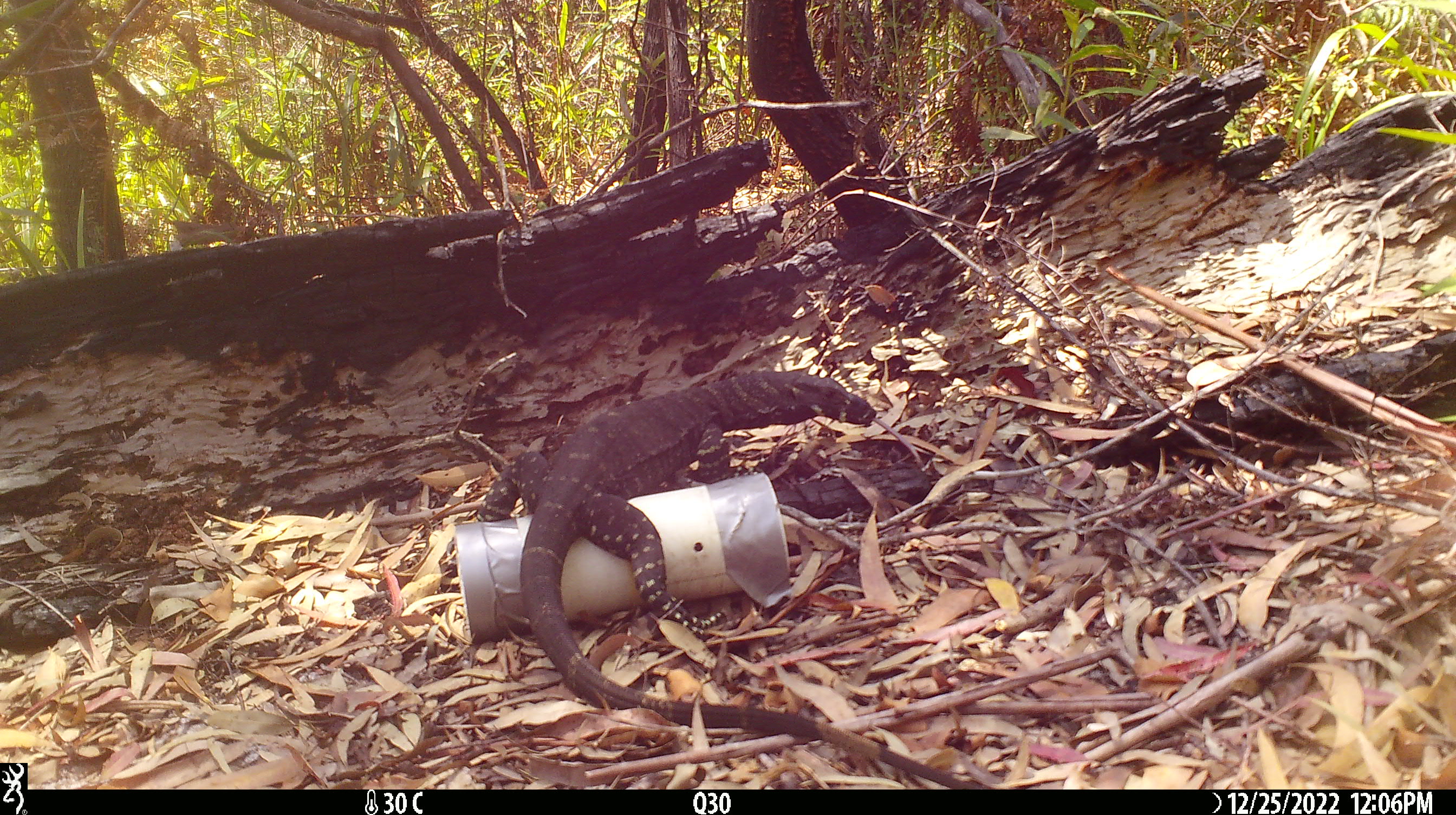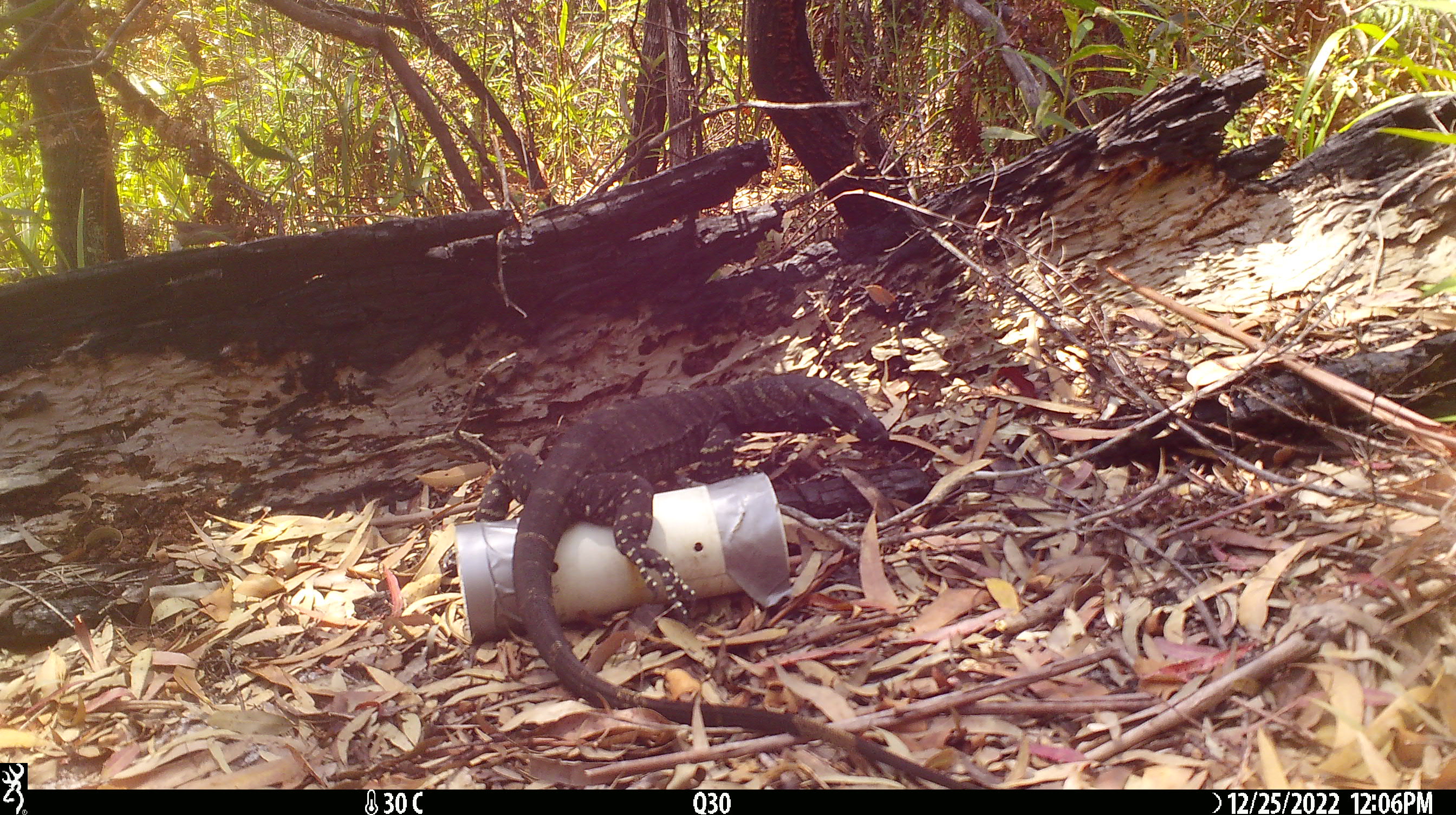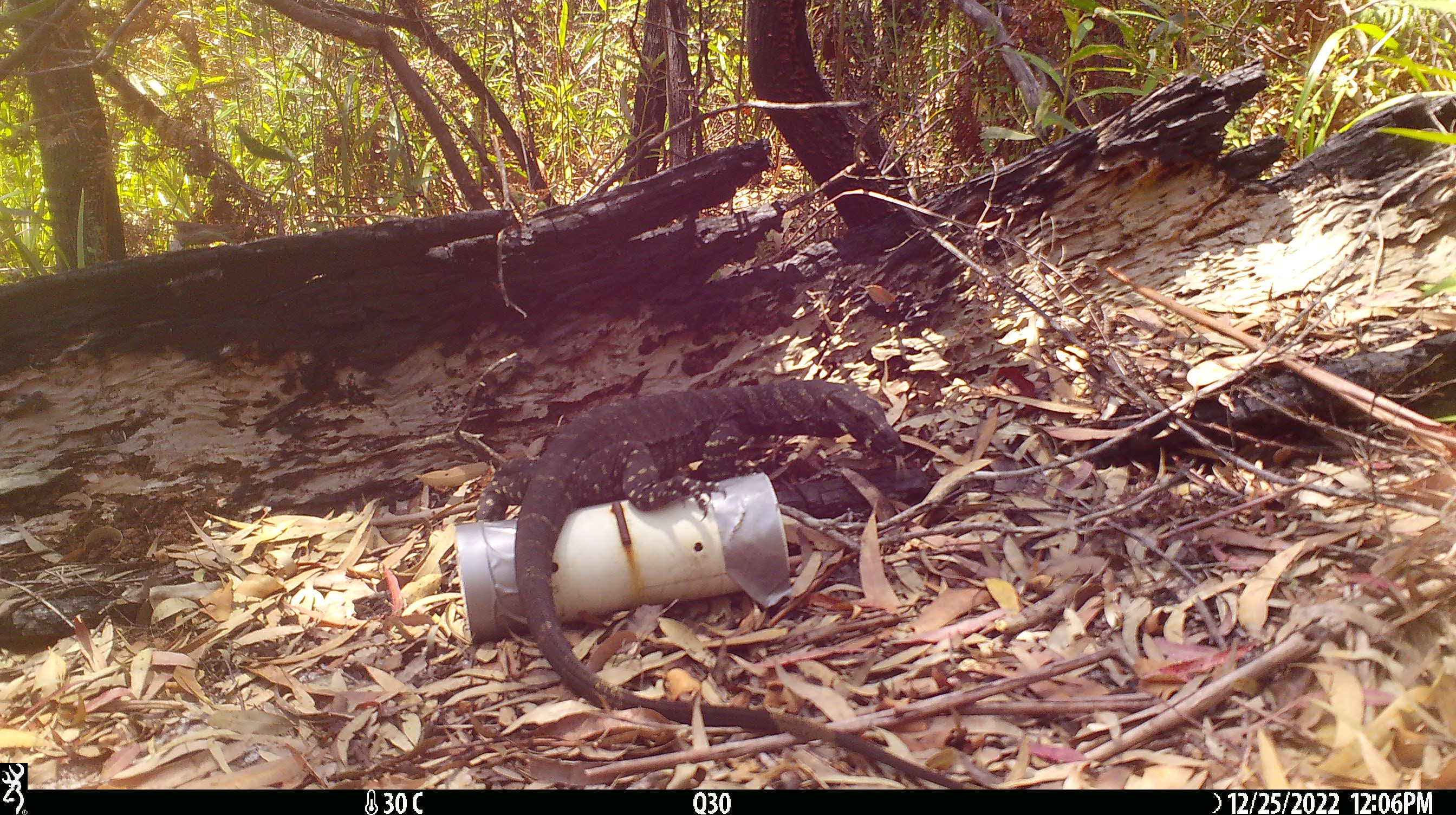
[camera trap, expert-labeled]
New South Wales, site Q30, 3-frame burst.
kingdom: Animalia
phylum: Chordata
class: Reptilia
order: Squamata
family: Varanidae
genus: Varanus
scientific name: Varanus varius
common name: lace monitor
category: goanna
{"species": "goanna (lace monitor) (Varanus varius)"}